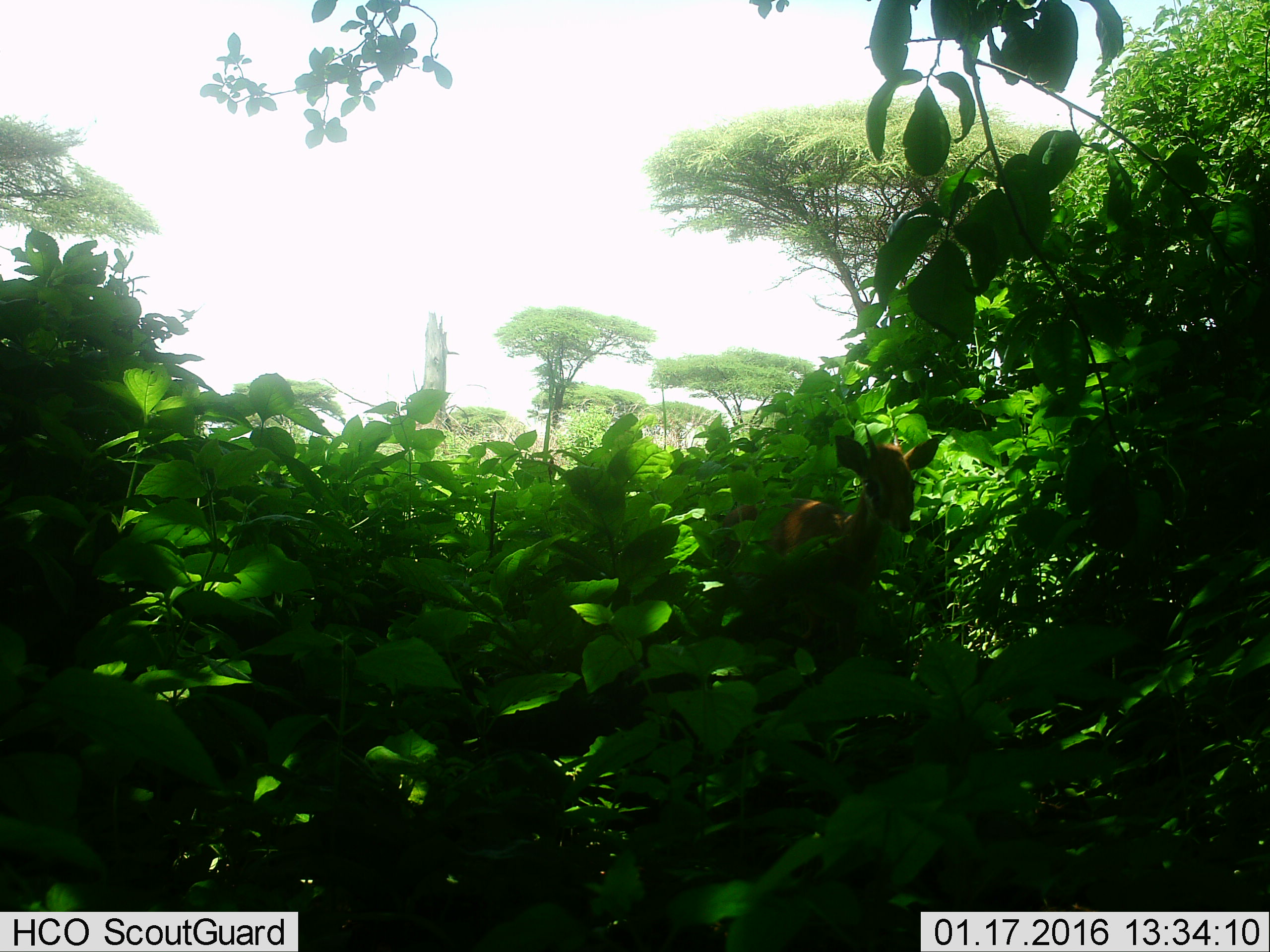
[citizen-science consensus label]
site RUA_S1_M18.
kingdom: Animalia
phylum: Chordata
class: Mammalia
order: Artiodactyla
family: Bovidae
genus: Madoqua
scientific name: Madoqua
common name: dik-dik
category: dikdik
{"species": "dikdik (dik-dik) (Madoqua)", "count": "1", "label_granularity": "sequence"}